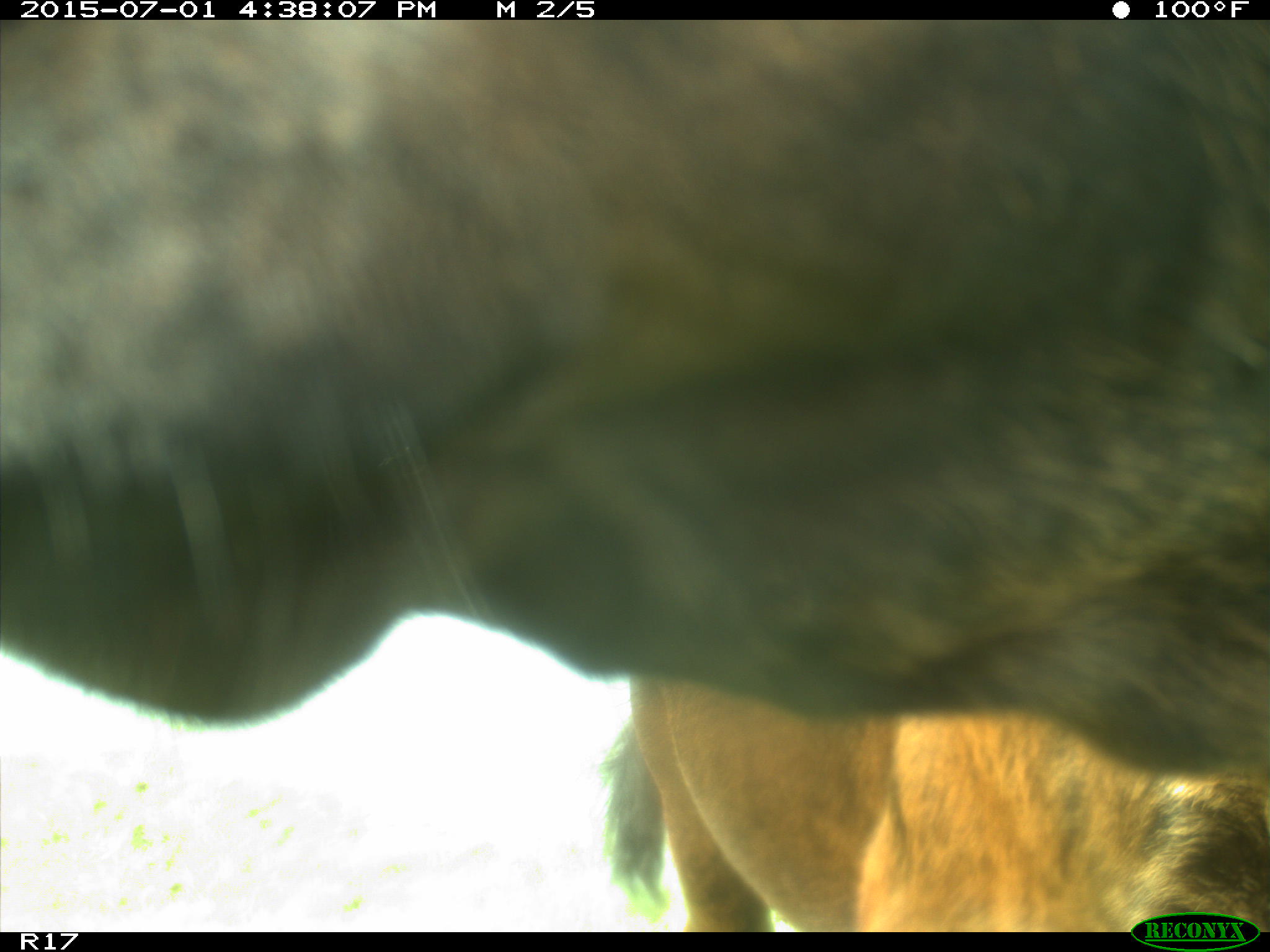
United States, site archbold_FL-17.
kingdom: Animalia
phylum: Chordata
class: Mammalia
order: Artiodactyla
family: Bovidae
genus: Bos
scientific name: Bos taurus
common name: domestic cow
Bos taurus (domestic cow).